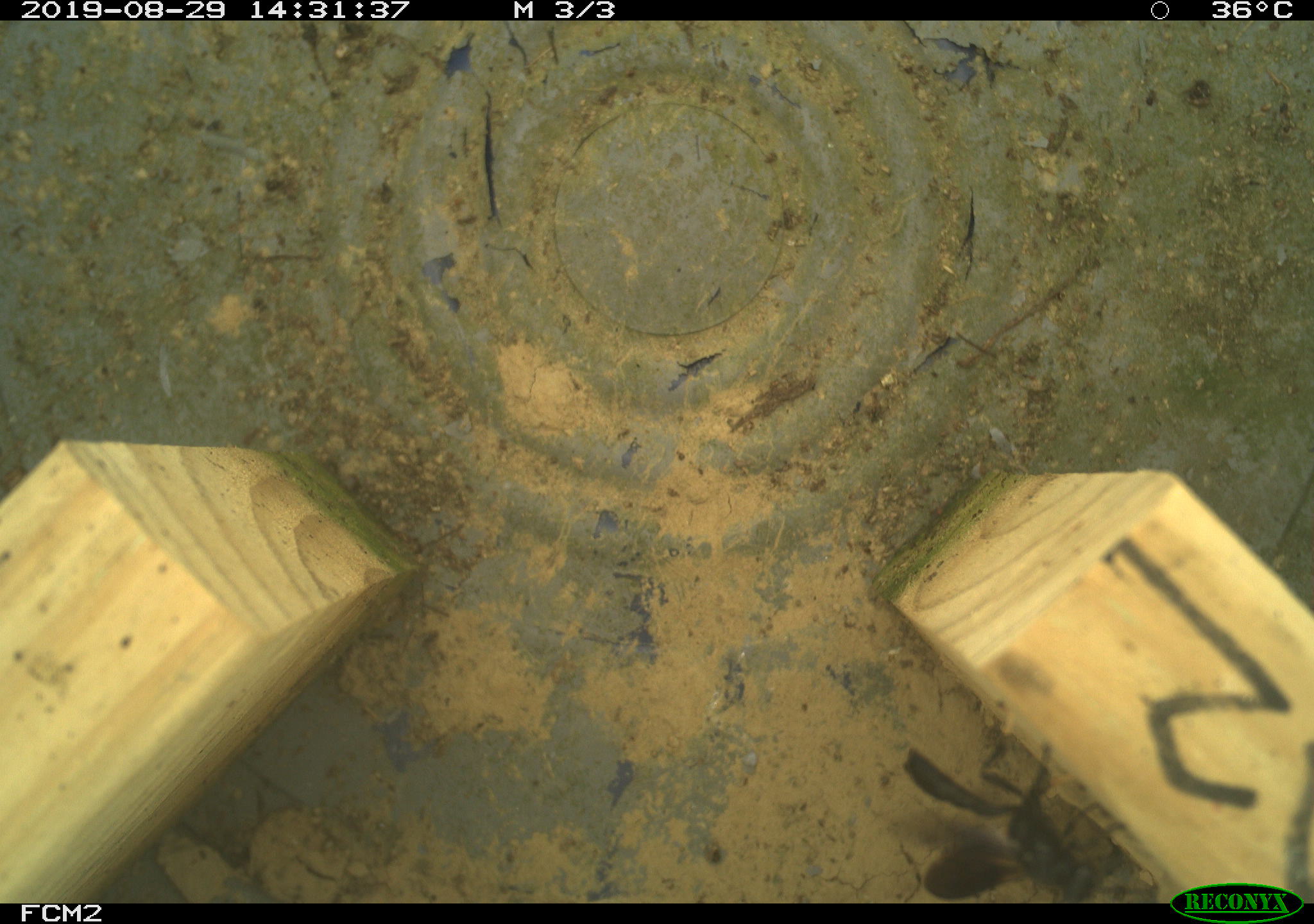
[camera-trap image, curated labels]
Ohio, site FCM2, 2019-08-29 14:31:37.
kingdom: Animalia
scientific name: Animalia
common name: animal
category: invertebrate